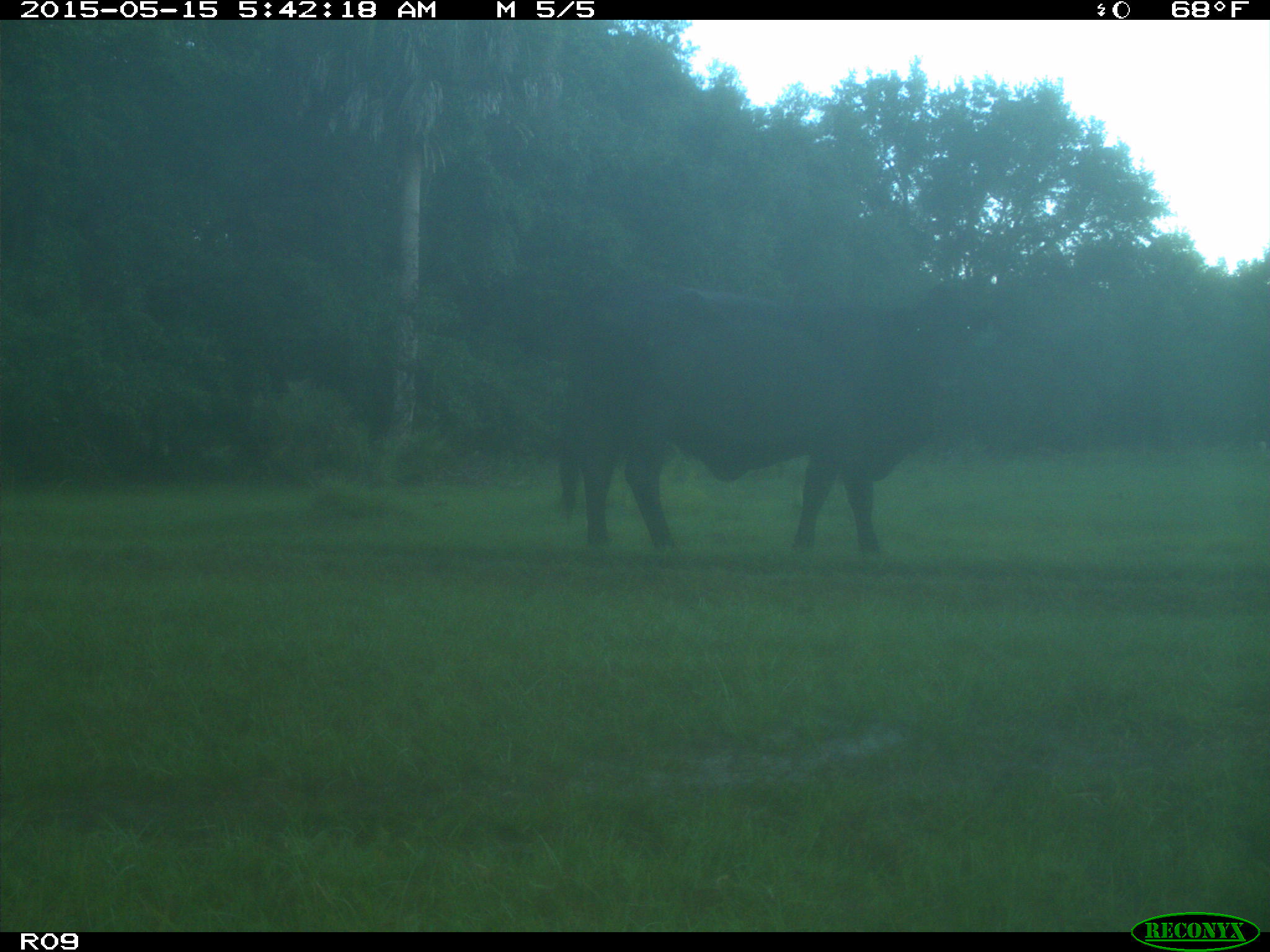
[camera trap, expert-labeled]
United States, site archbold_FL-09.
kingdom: Animalia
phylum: Chordata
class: Mammalia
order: Artiodactyla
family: Bovidae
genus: Bos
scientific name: Bos taurus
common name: domestic cow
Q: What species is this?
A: Bos taurus (domestic cow).